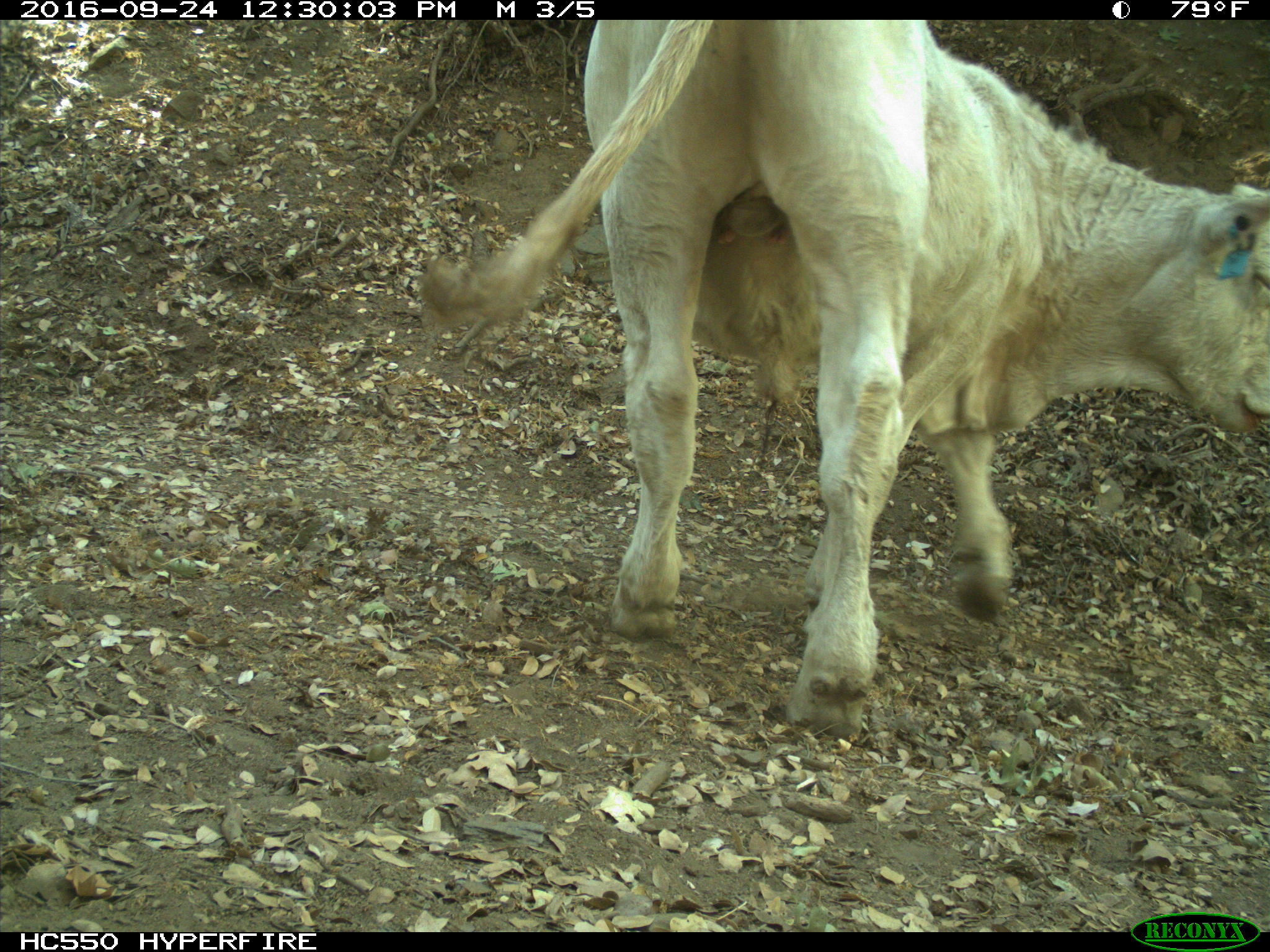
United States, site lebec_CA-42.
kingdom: Animalia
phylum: Chordata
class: Mammalia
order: Artiodactyla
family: Bovidae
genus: Bos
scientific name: Bos taurus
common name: domestic cow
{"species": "Bos taurus (domestic cow)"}